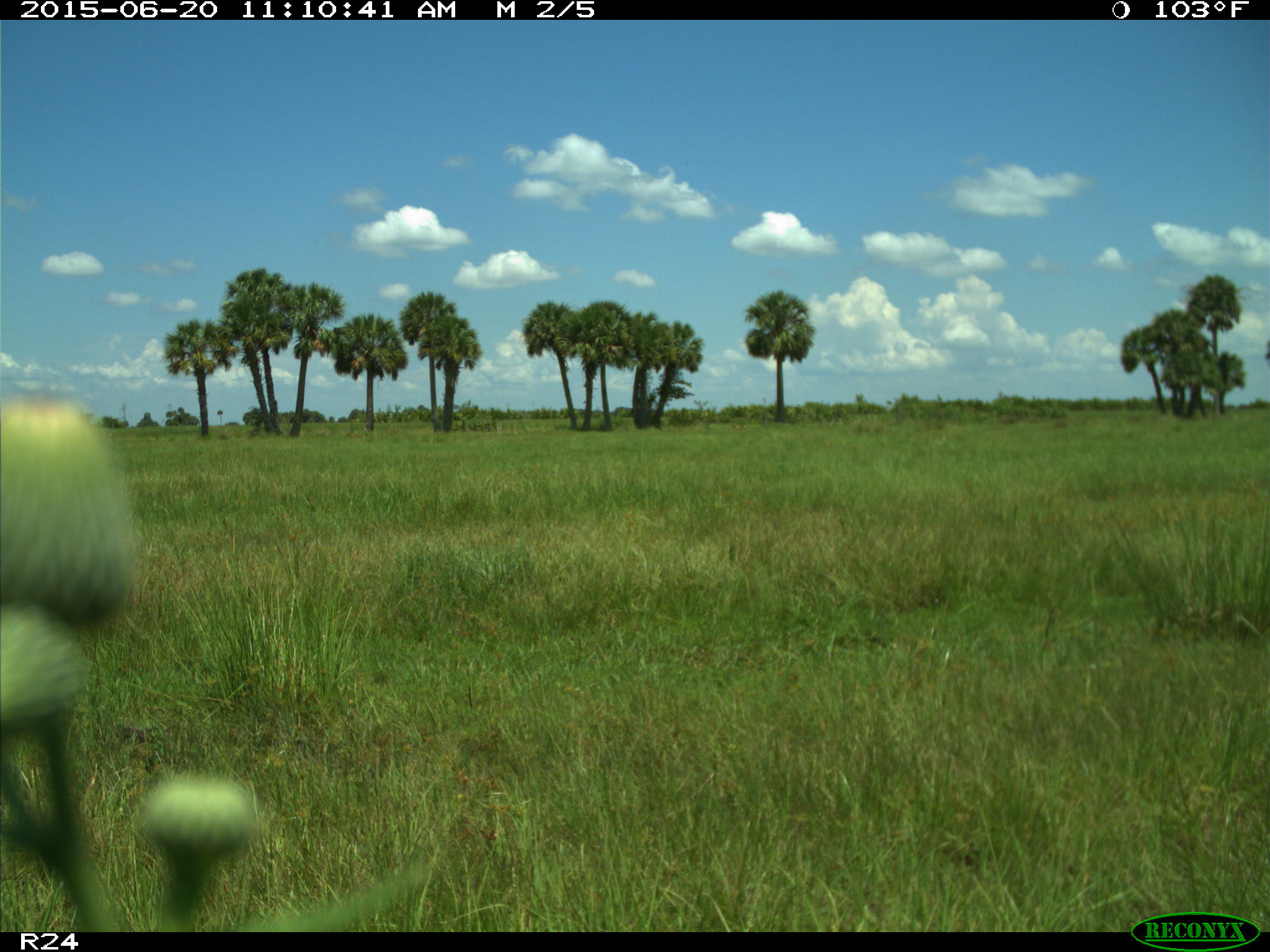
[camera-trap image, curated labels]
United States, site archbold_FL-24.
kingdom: Animalia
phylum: Chordata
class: Mammalia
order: Artiodactyla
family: Bovidae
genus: Bos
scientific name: Bos taurus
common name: domestic cow